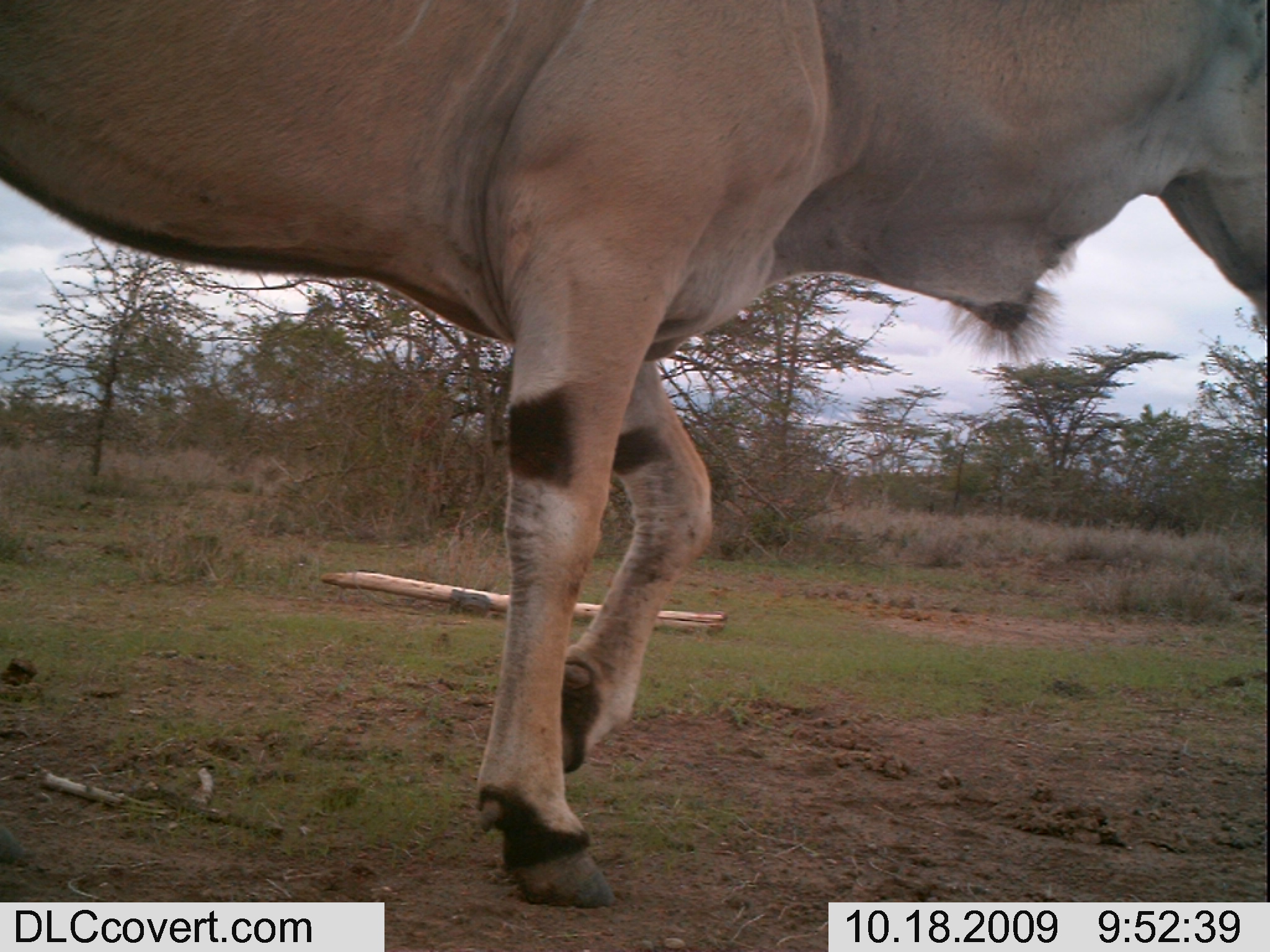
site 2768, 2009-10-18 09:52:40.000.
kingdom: Animalia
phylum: Chordata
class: Mammalia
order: Artiodactyla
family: Bovidae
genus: Tragelaphus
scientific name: Tragelaphus oryx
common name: eland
Tragelaphus oryx (eland), count 1.